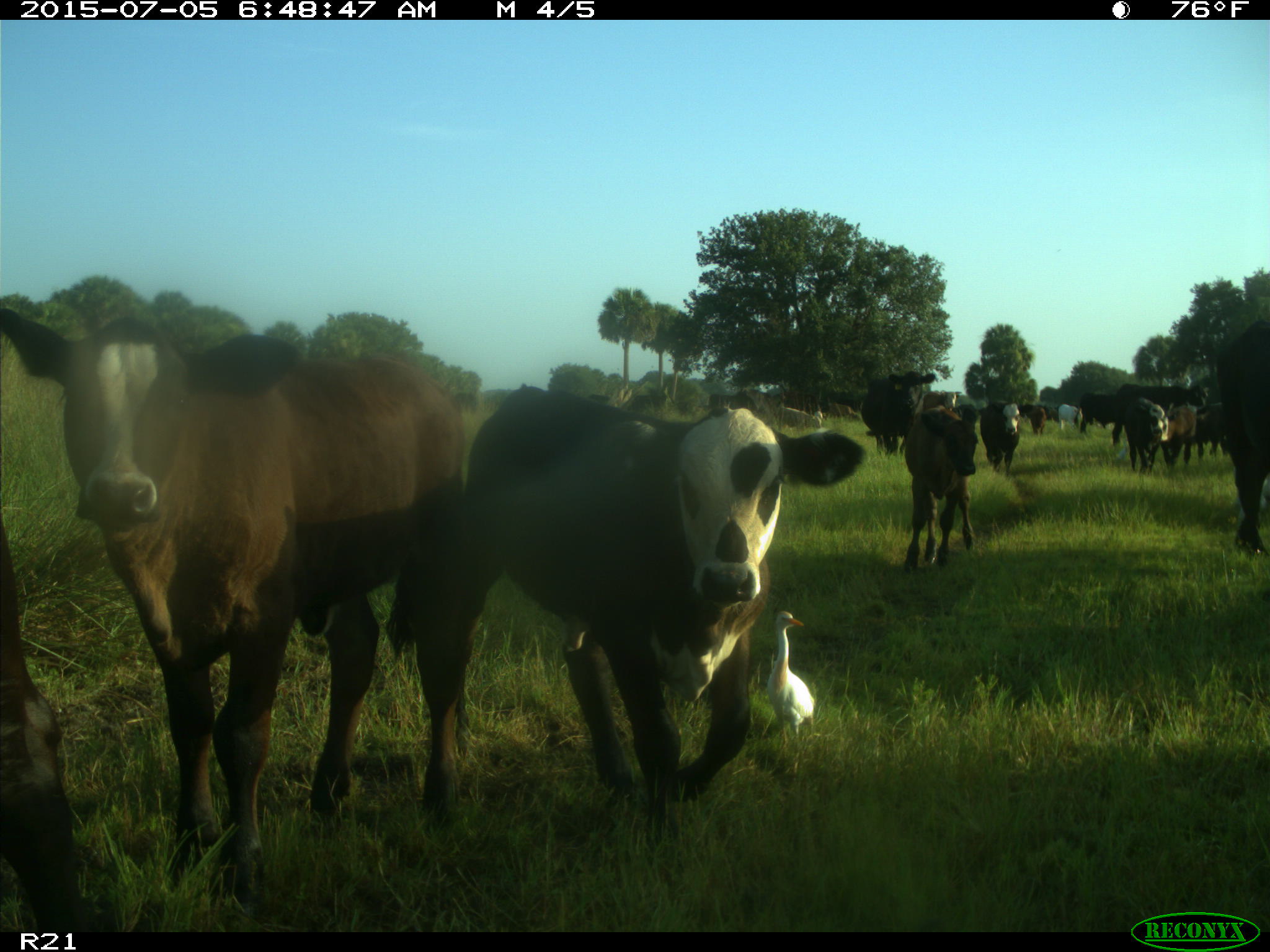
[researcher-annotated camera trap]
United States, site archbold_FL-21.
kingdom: Animalia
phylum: Chordata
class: Mammalia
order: Artiodactyla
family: Bovidae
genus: Bos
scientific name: Bos taurus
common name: domestic cow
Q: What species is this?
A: Bos taurus (domestic cow).